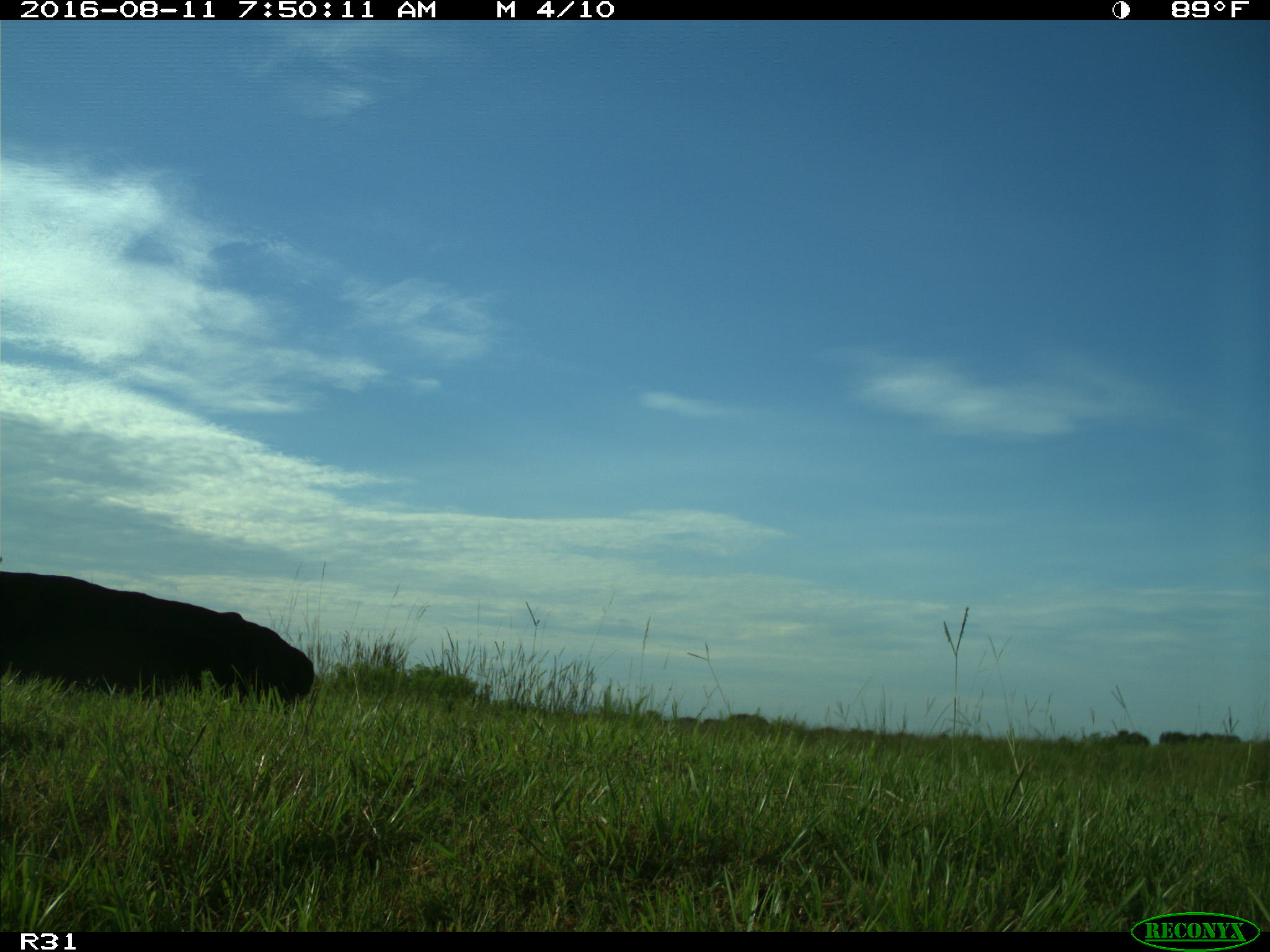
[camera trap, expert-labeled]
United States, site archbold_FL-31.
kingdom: Animalia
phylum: Chordata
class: Mammalia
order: Artiodactyla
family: Bovidae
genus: Bos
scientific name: Bos taurus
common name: domestic cow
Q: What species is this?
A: Bos taurus (domestic cow).